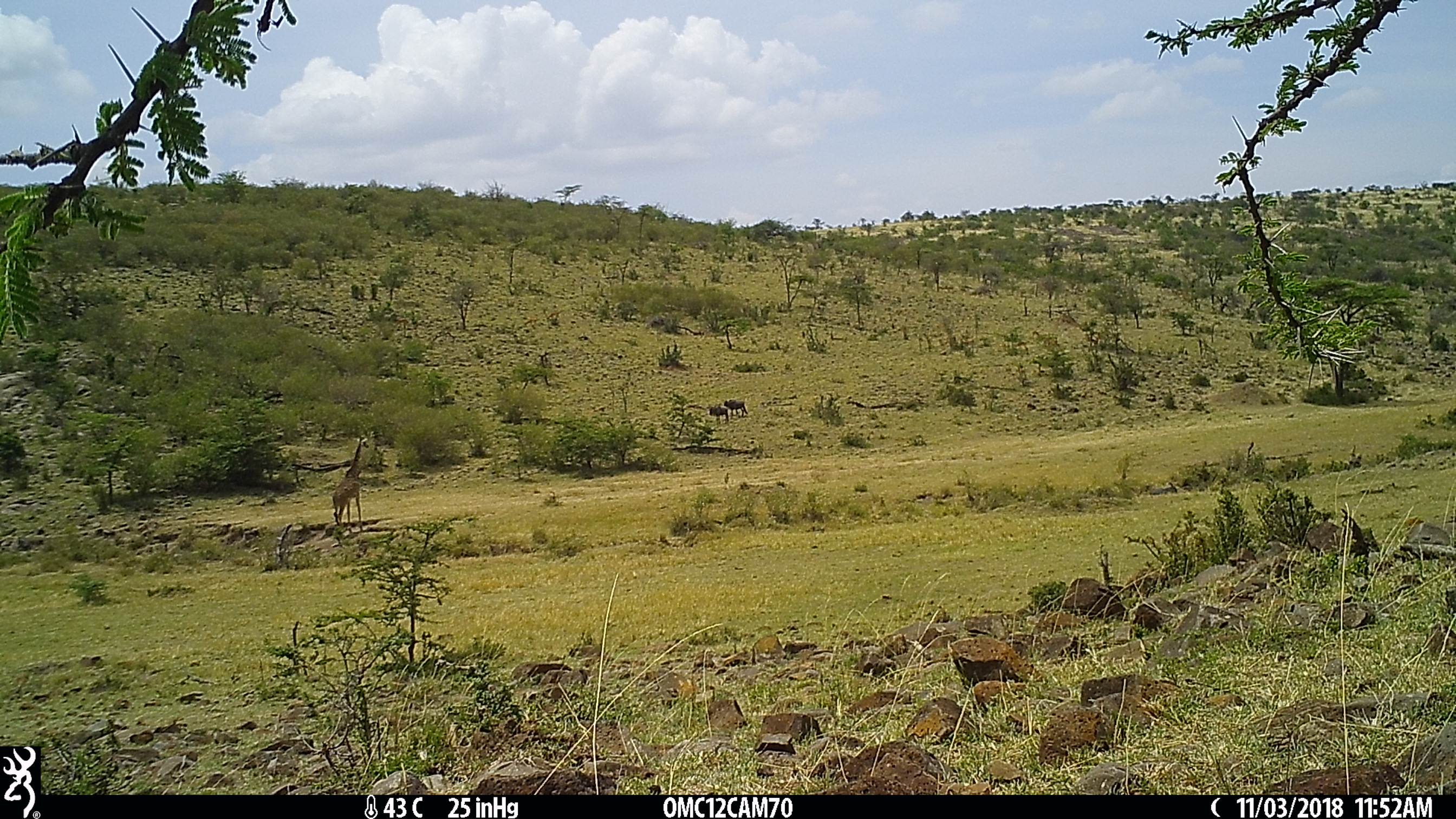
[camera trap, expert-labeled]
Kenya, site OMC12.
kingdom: Animalia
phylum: Chordata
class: Mammalia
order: Artiodactyla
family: Giraffidae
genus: Giraffa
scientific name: Giraffa camelopardalis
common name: northern giraffe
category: giraffe